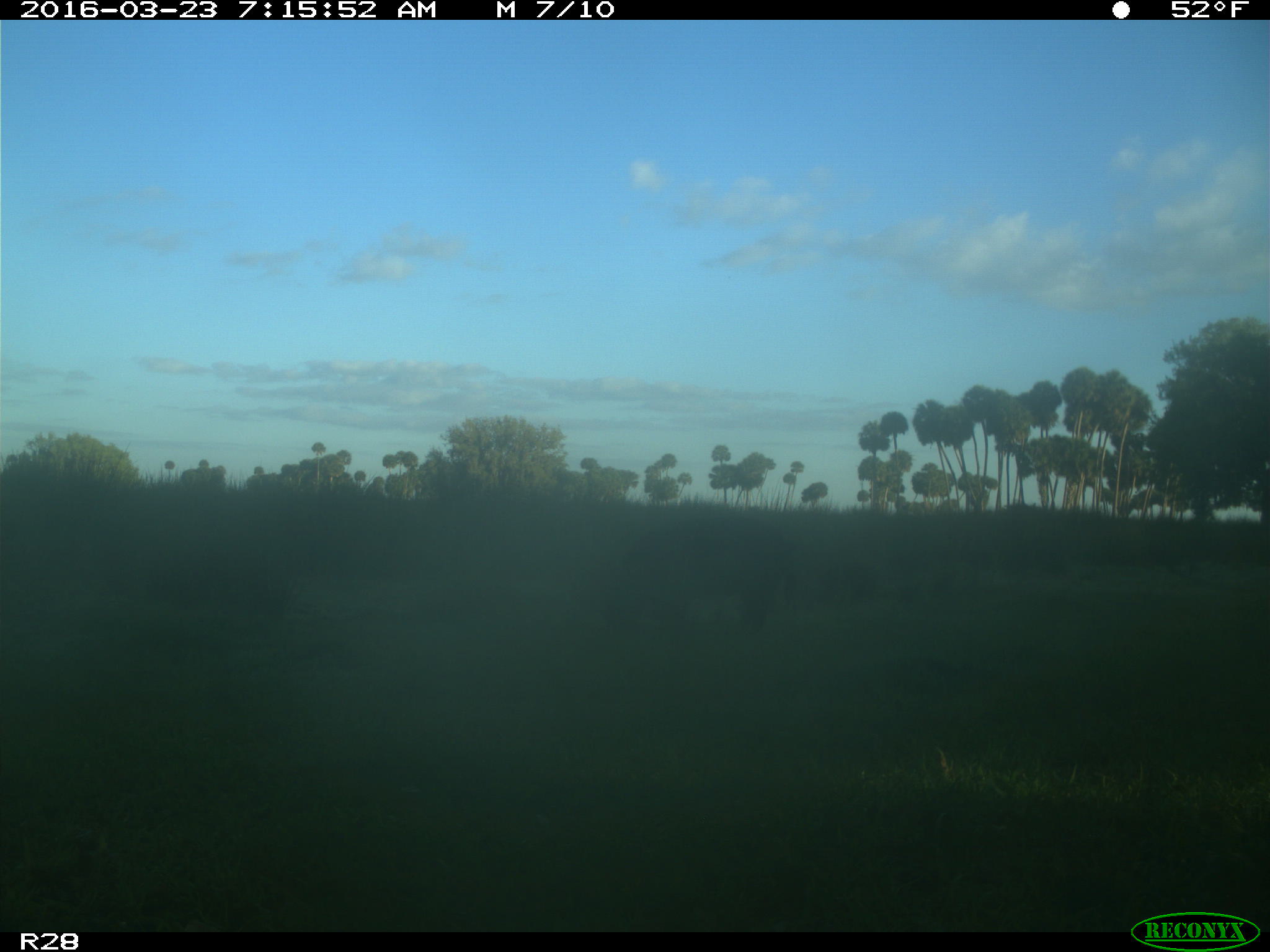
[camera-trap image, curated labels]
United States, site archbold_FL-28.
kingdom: Animalia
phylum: Chordata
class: Mammalia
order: Artiodactyla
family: Bovidae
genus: Bos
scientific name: Bos taurus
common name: domestic cow